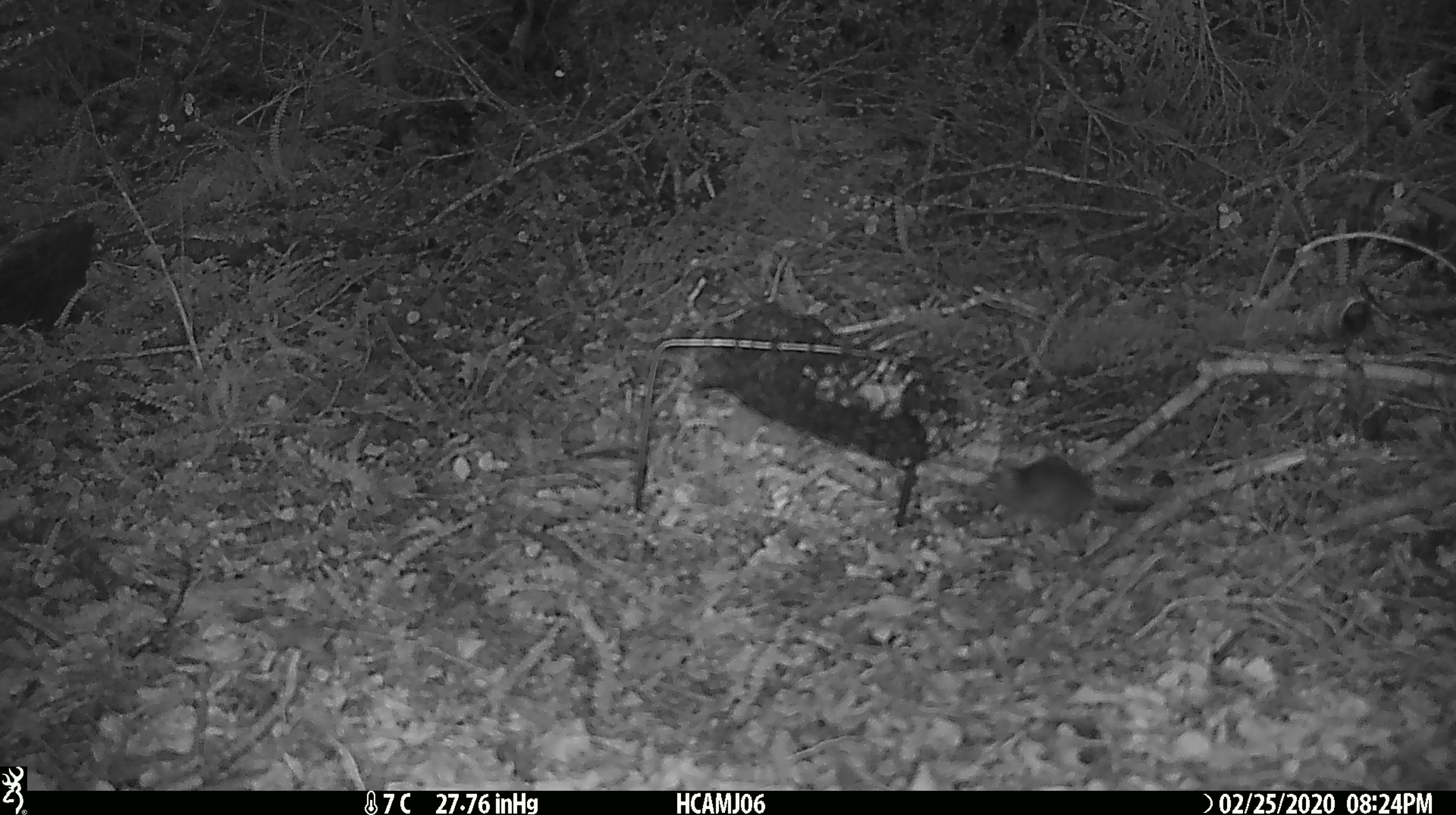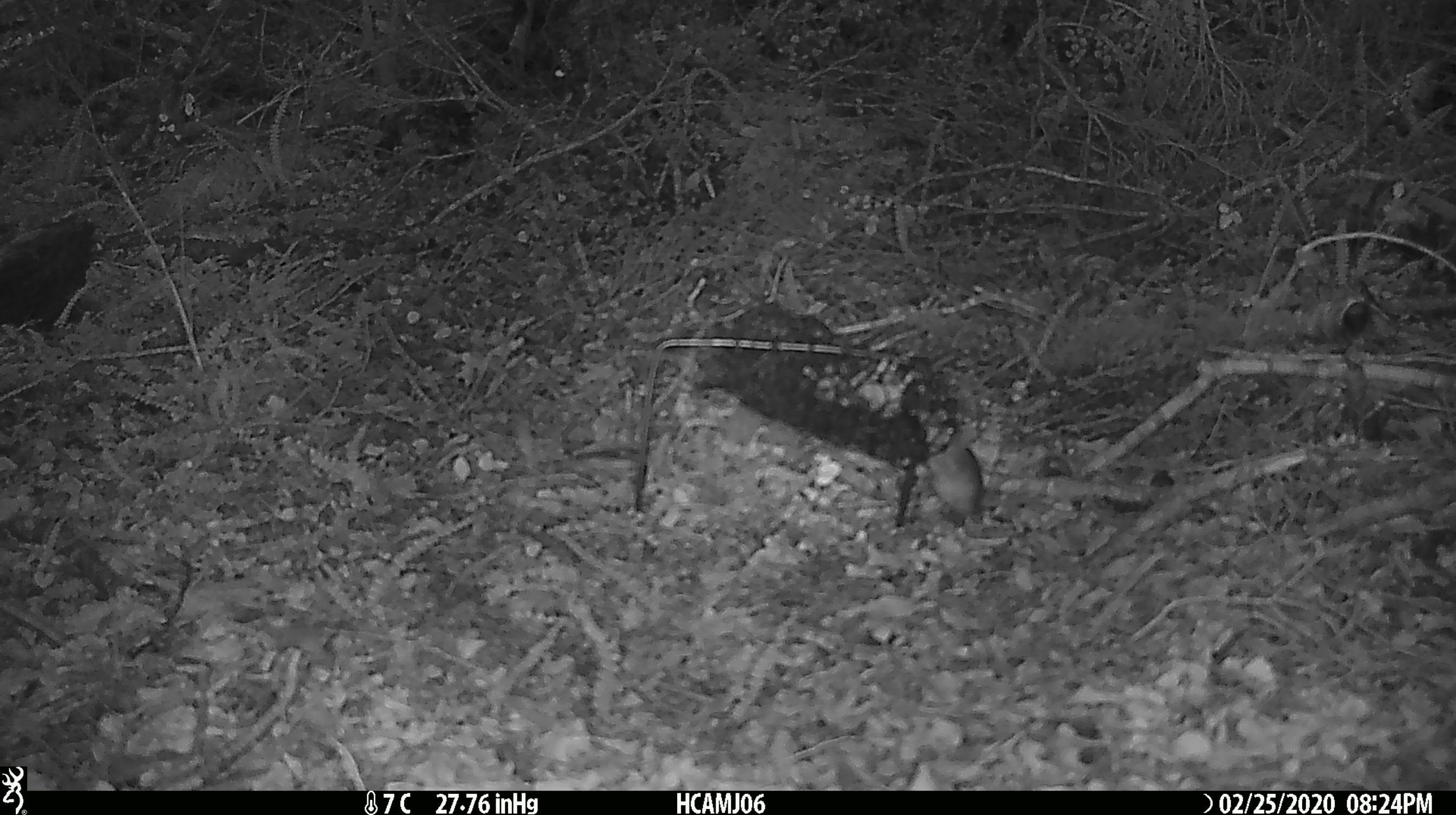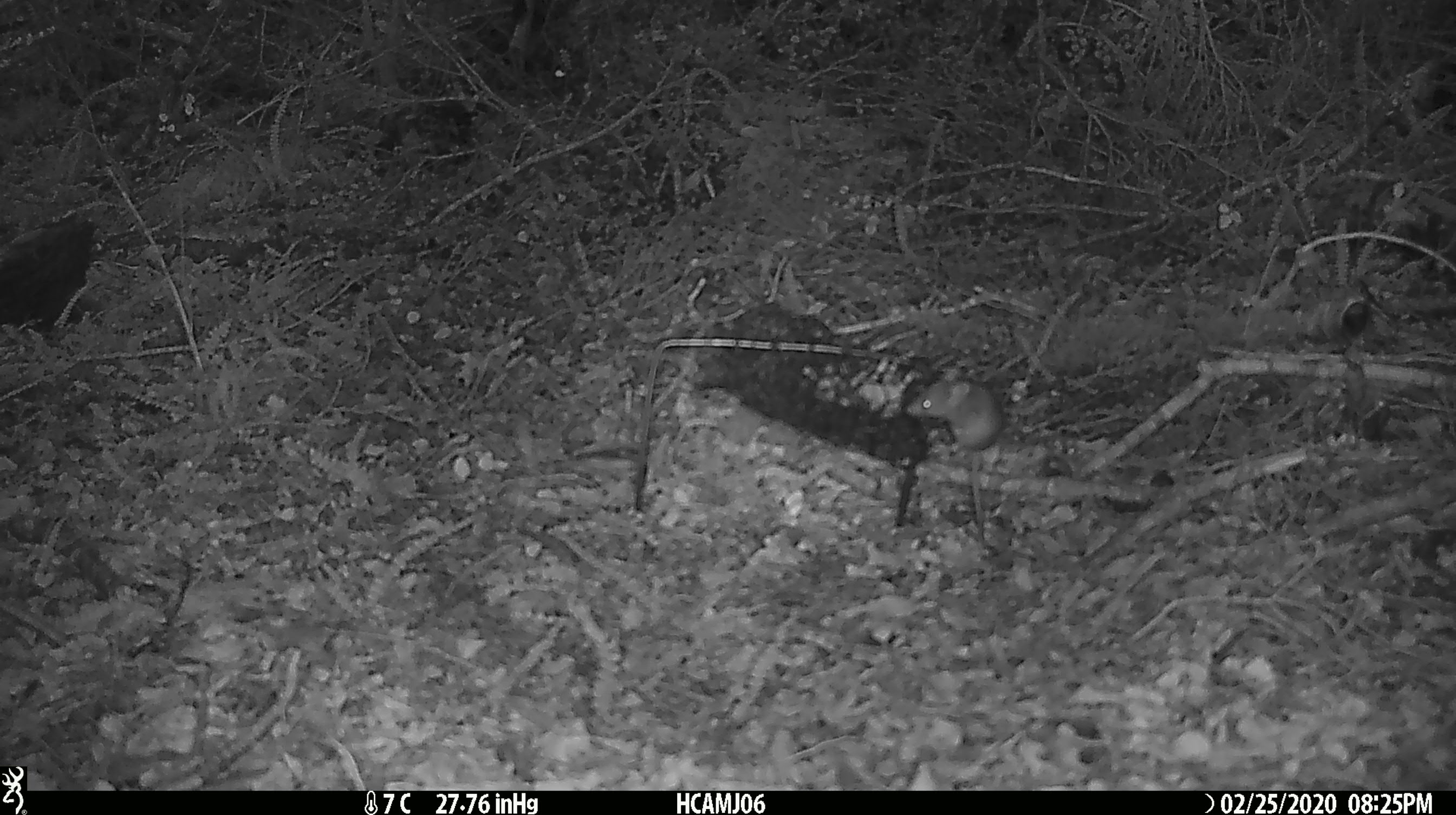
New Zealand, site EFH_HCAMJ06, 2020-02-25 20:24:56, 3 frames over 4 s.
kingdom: Animalia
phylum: Chordata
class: Mammalia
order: Rodentia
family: Muridae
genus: Mus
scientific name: Mus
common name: mouse